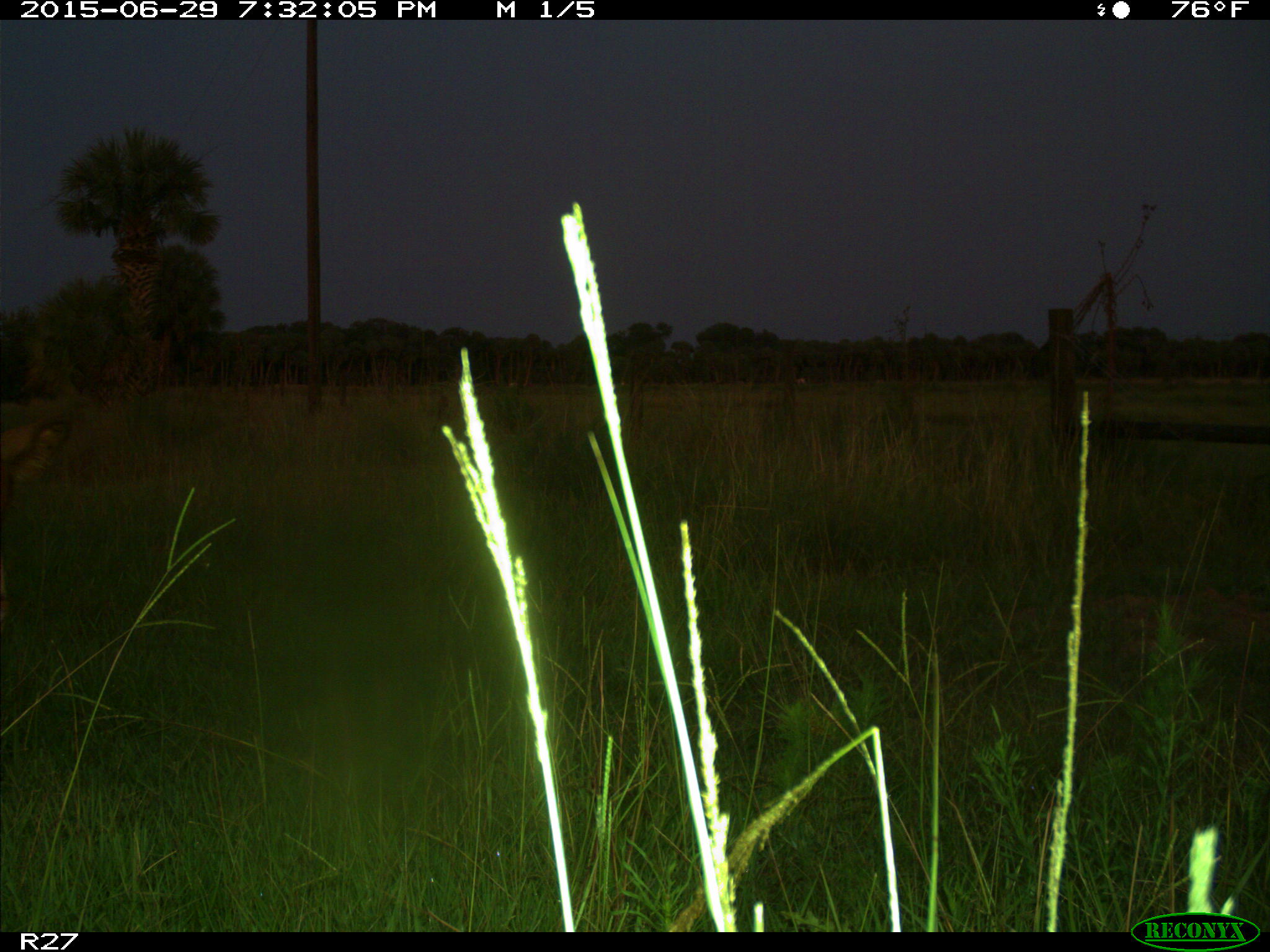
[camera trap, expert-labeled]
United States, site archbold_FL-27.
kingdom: Animalia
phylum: Chordata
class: Mammalia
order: Artiodactyla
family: Bovidae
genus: Bos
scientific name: Bos taurus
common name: domestic cow